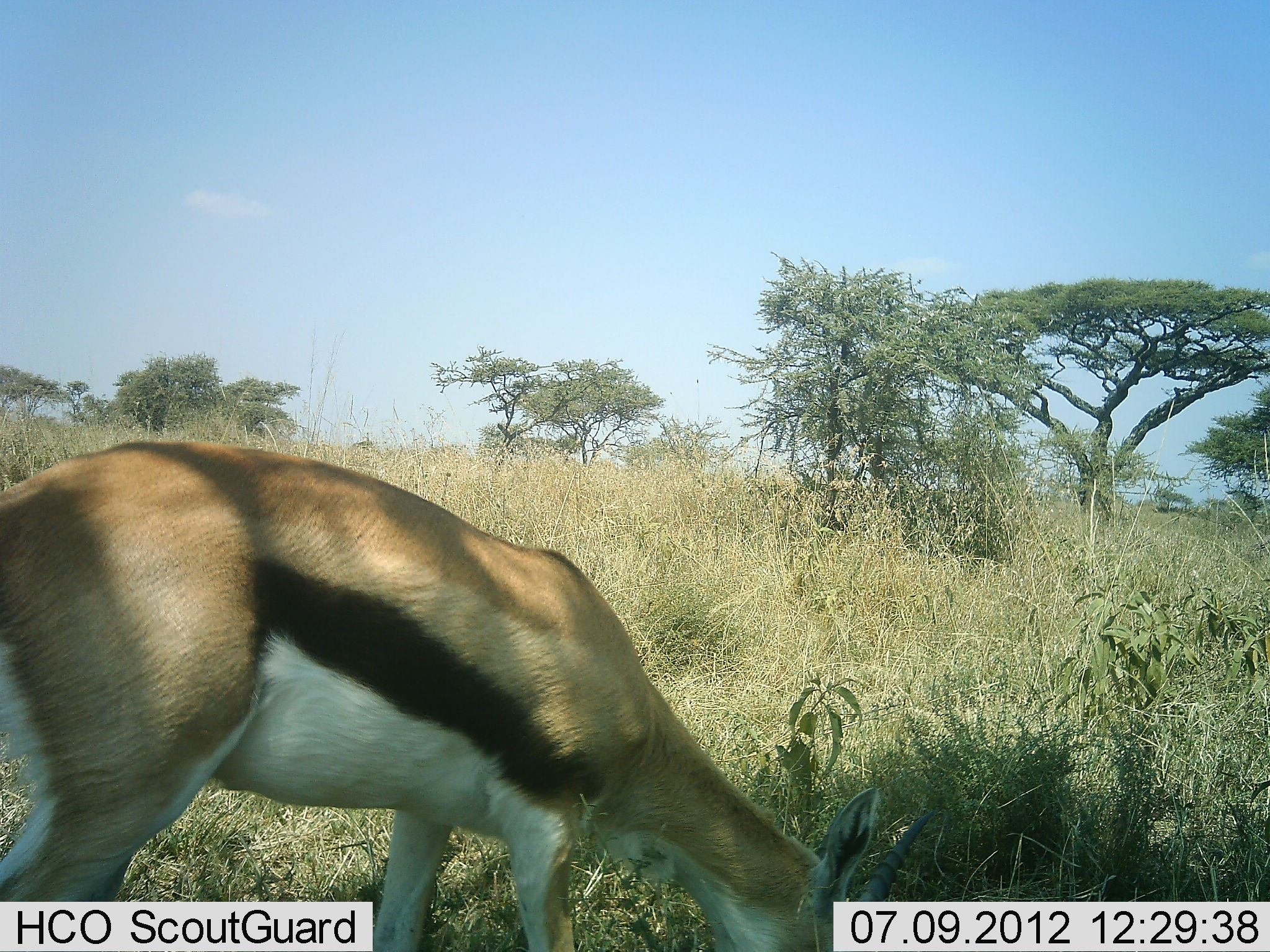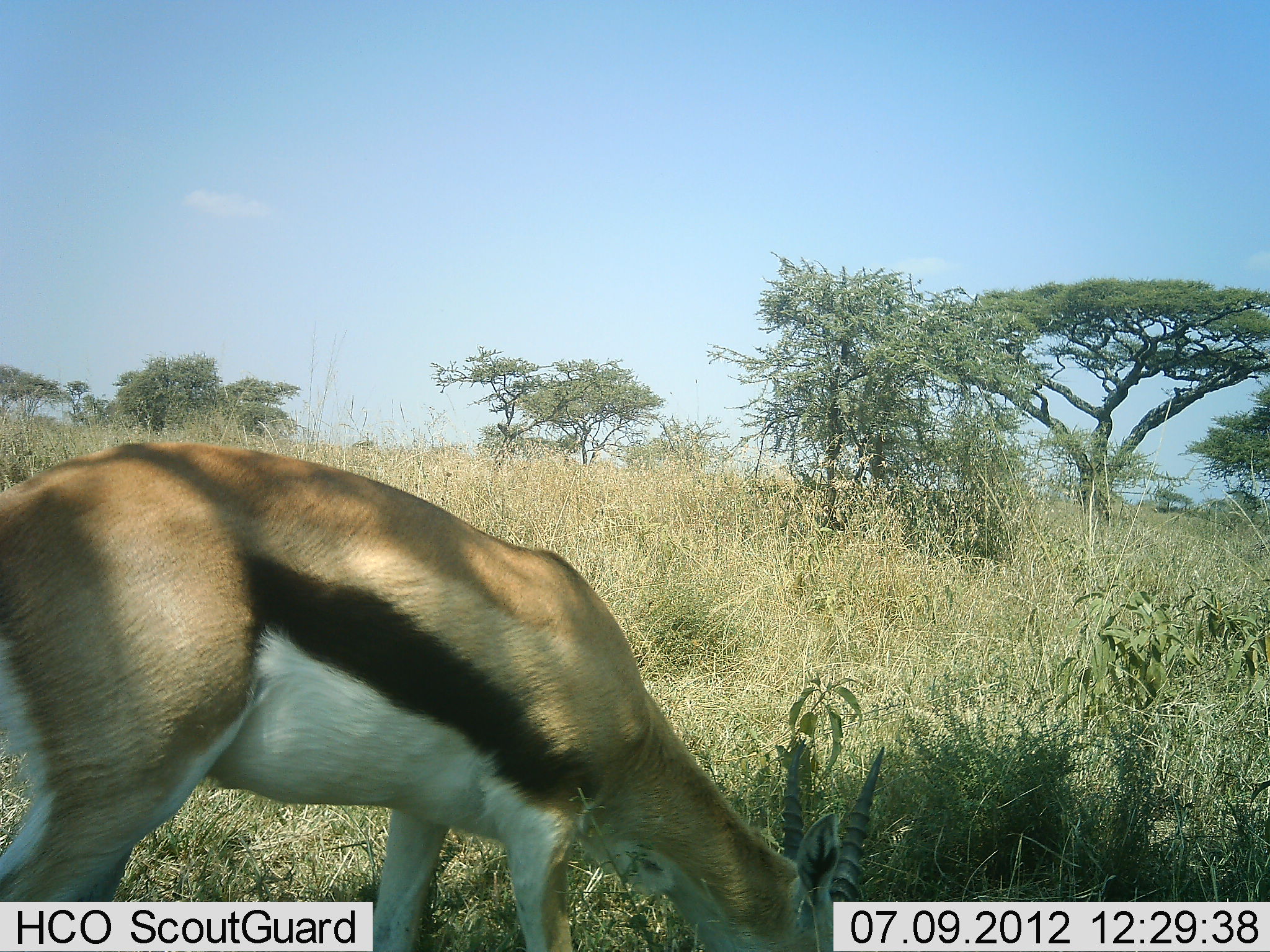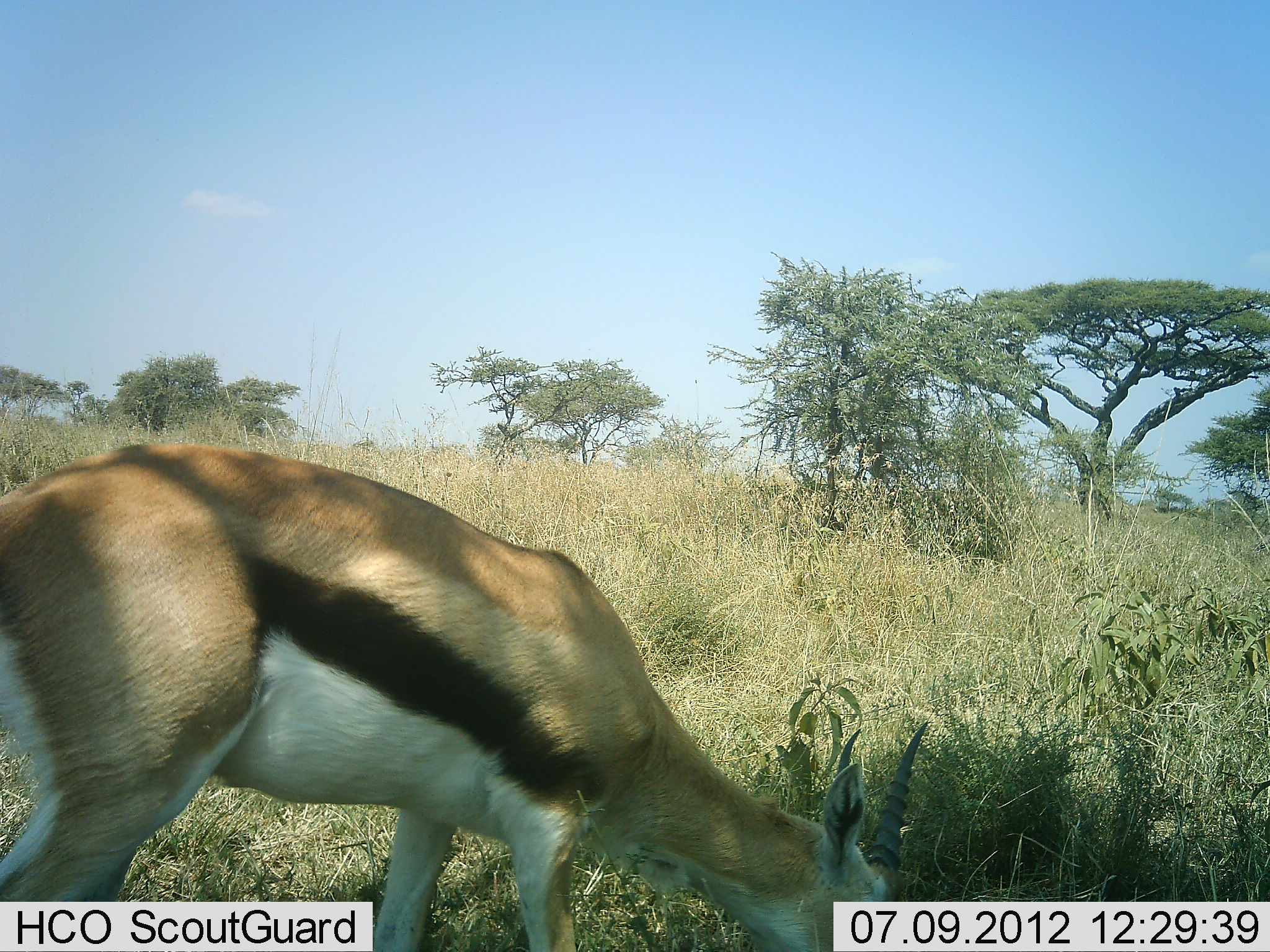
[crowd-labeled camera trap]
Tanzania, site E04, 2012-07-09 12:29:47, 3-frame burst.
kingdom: Animalia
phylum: Chordata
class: Mammalia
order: Artiodactyla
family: Bovidae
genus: Eudorcas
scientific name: Eudorcas thomsonii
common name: thomson's gazelle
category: gazellethomsons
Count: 1.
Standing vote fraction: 10%.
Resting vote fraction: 0%.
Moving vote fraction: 0%.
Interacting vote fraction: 0%.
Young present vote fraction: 0%.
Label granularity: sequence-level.